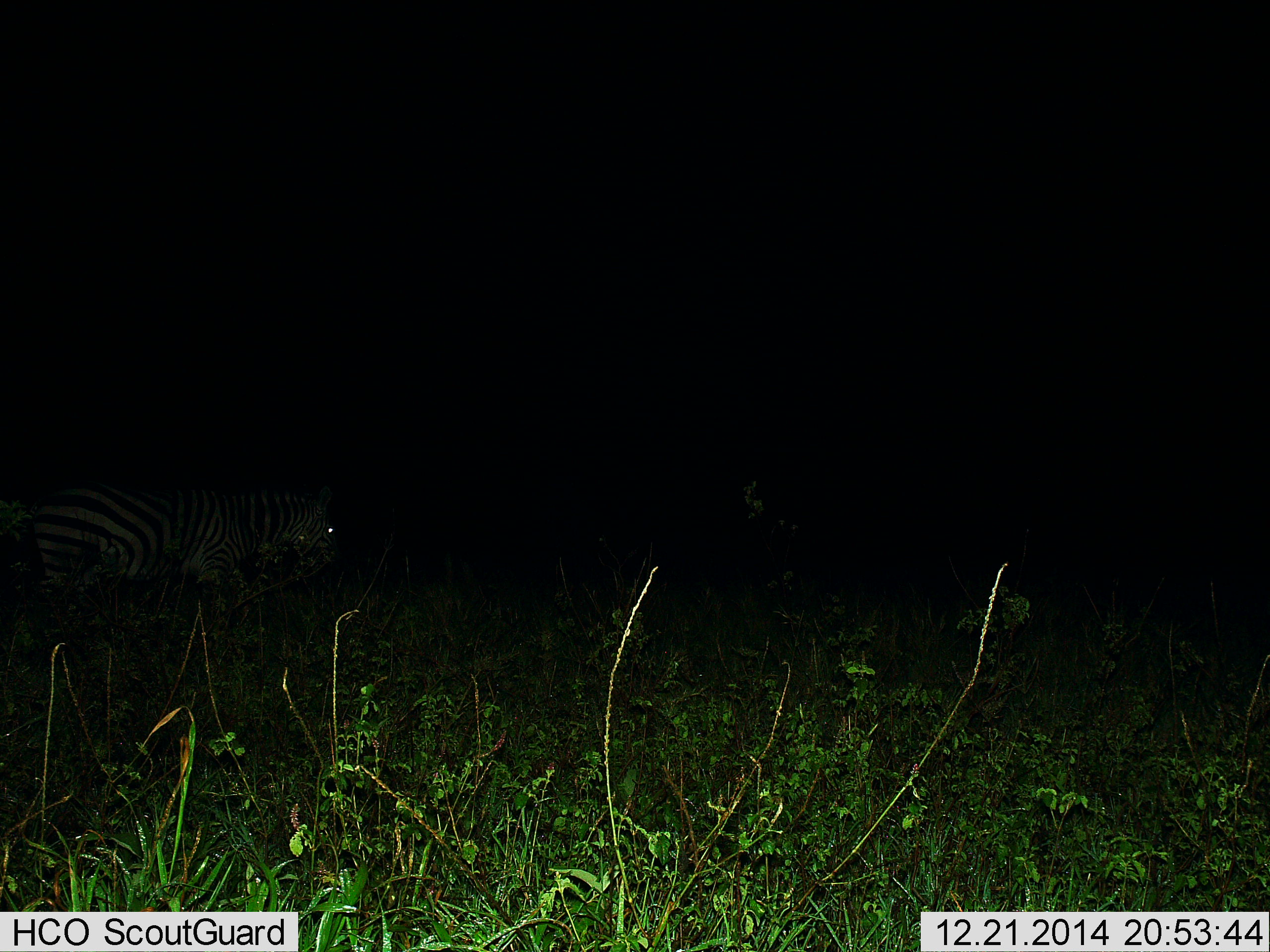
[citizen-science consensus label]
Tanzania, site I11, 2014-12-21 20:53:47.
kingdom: Animalia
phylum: Chordata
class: Mammalia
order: Perissodactyla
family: Equidae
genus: Equus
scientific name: Equus quagga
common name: plains zebra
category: zebra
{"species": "zebra (plains zebra) (Equus quagga)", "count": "2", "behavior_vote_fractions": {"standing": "50%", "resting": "0%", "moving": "50%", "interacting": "0%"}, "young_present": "0%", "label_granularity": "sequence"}